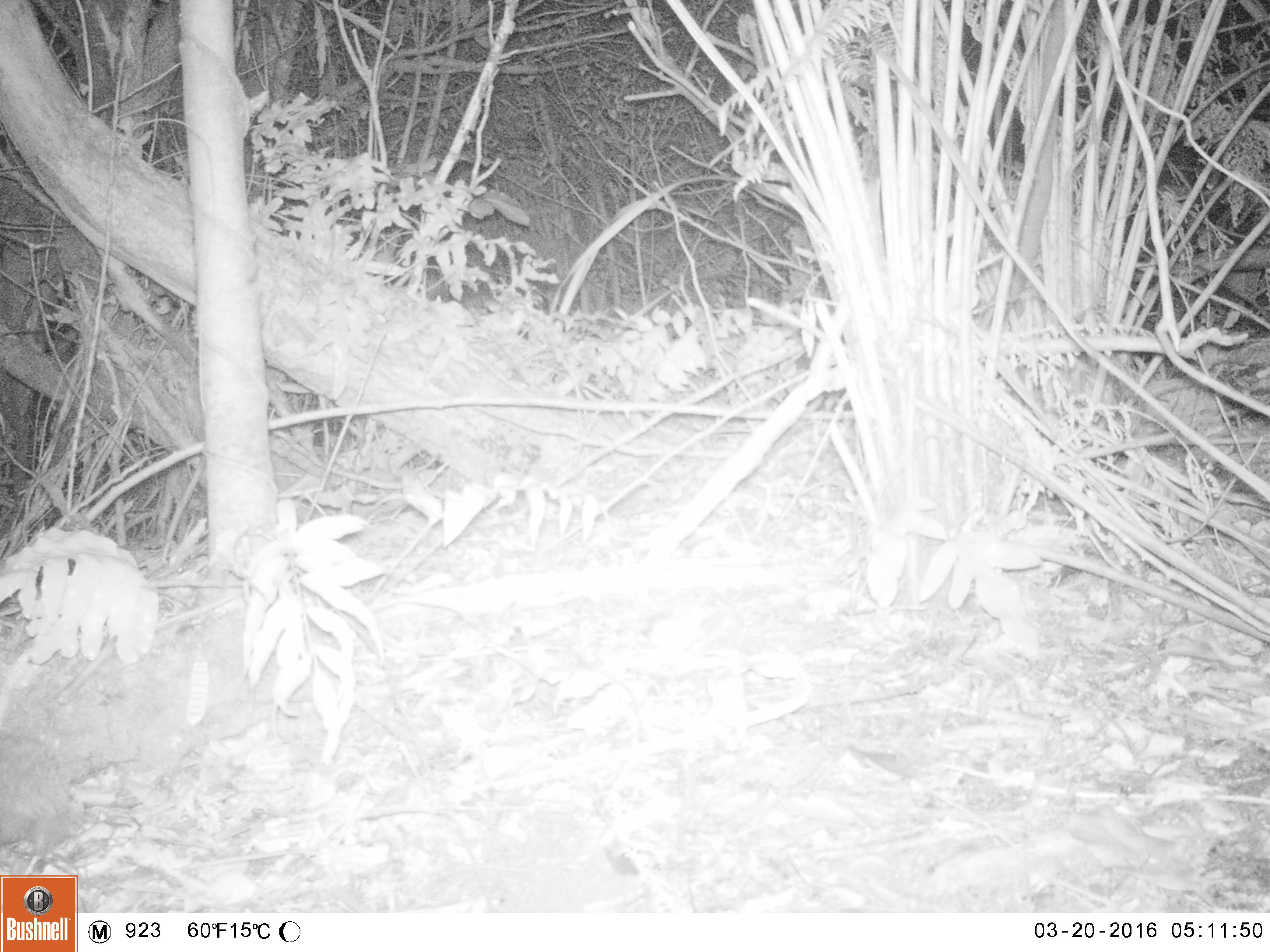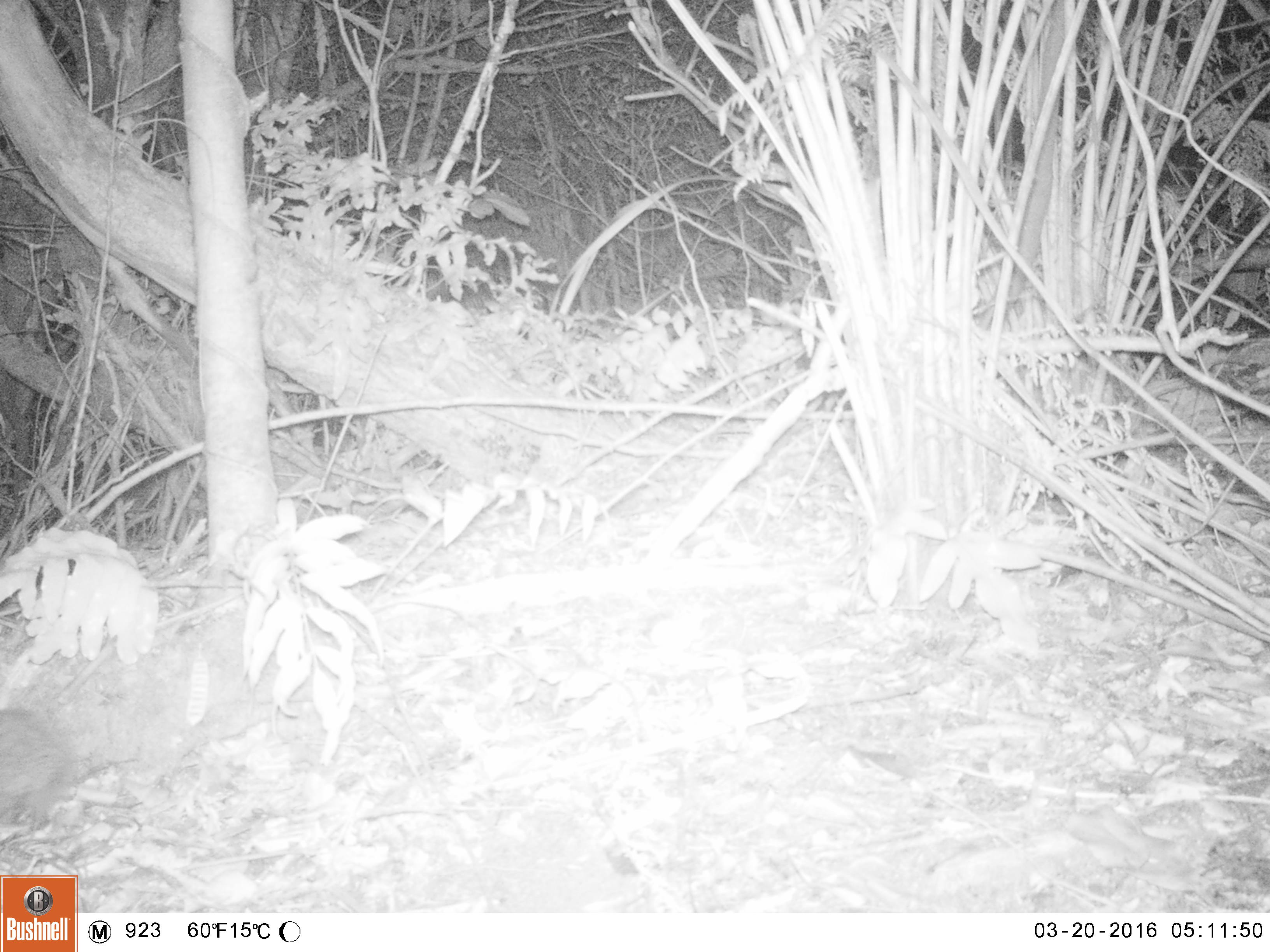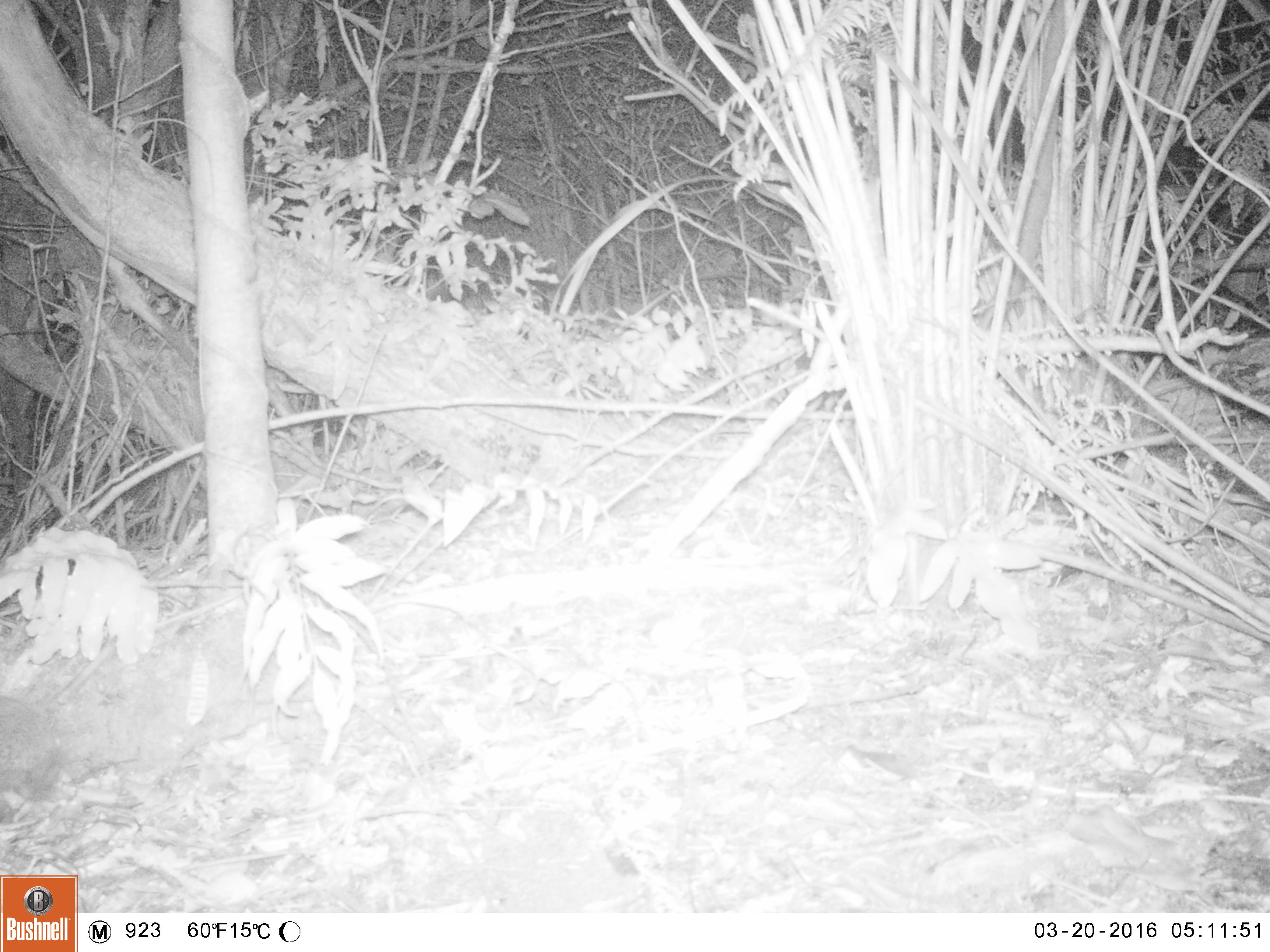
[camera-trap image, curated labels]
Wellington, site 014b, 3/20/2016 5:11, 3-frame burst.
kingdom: Animalia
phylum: Chordata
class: Mammalia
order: Eulipotyphla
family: Erinaceidae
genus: Erinaceus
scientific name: Erinaceus europaeus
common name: hedgehog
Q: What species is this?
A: Hedgehog (Erinaceus europaeus).